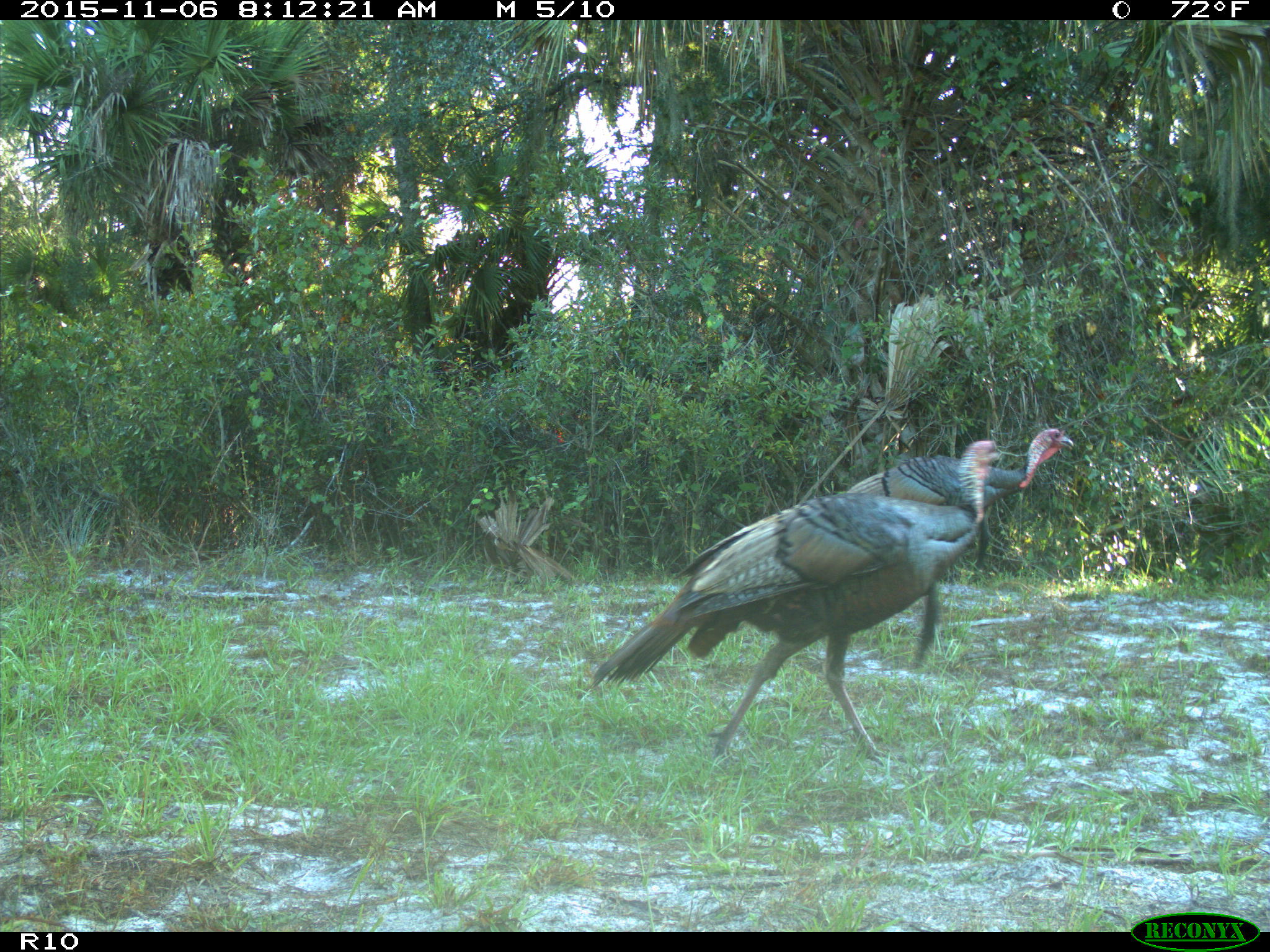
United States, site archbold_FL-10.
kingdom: Animalia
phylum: Chordata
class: Aves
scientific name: Aves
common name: birds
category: unidentified bird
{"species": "unidentified bird (birds) (Aves)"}